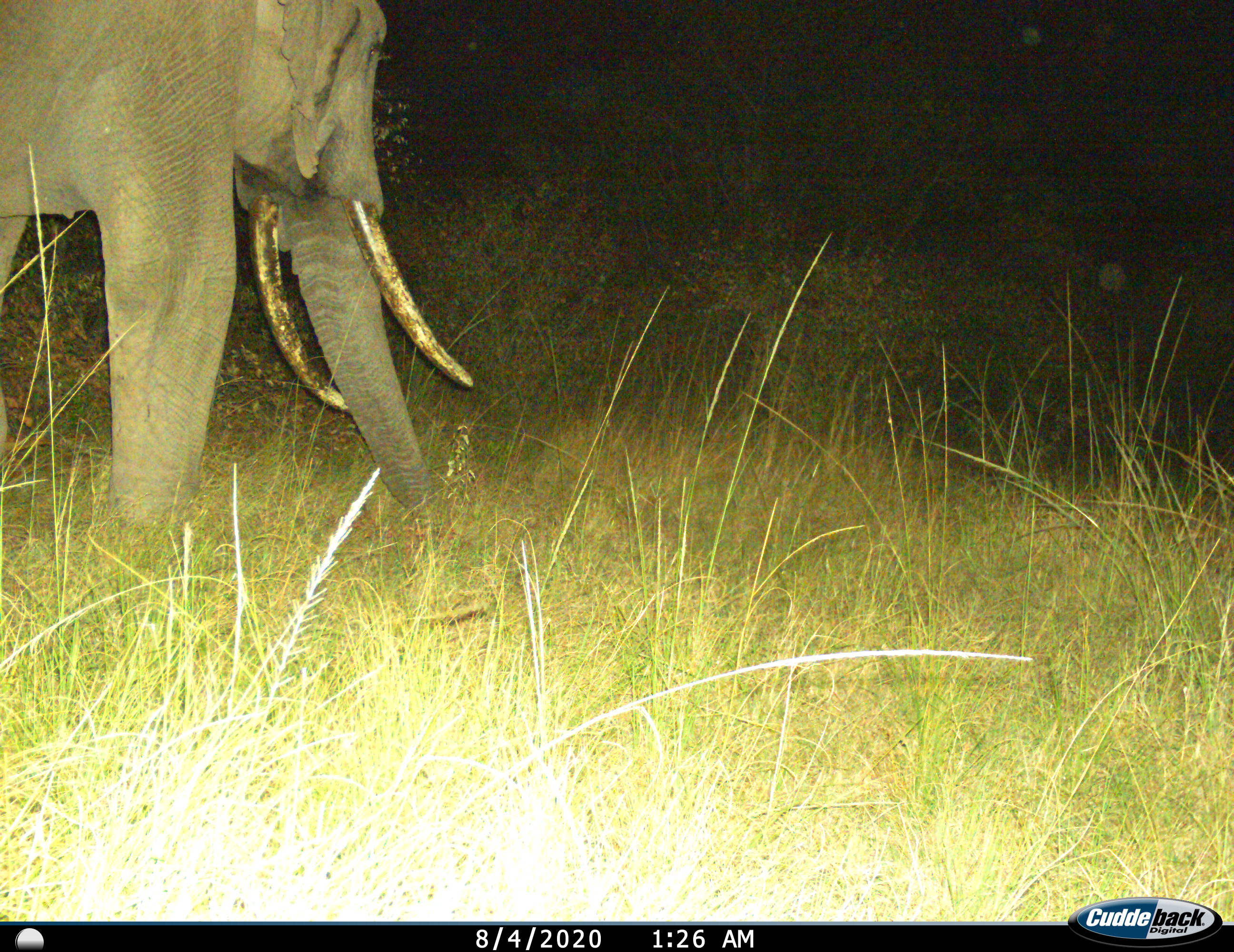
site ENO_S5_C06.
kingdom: Animalia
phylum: Chordata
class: Mammalia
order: Proboscidea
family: Elephantidae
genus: Loxodonta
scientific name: Loxodonta africana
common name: african bush elephant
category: elephant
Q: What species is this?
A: Elephant (african bush elephant) (Loxodonta africana).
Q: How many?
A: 1.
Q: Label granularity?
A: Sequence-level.